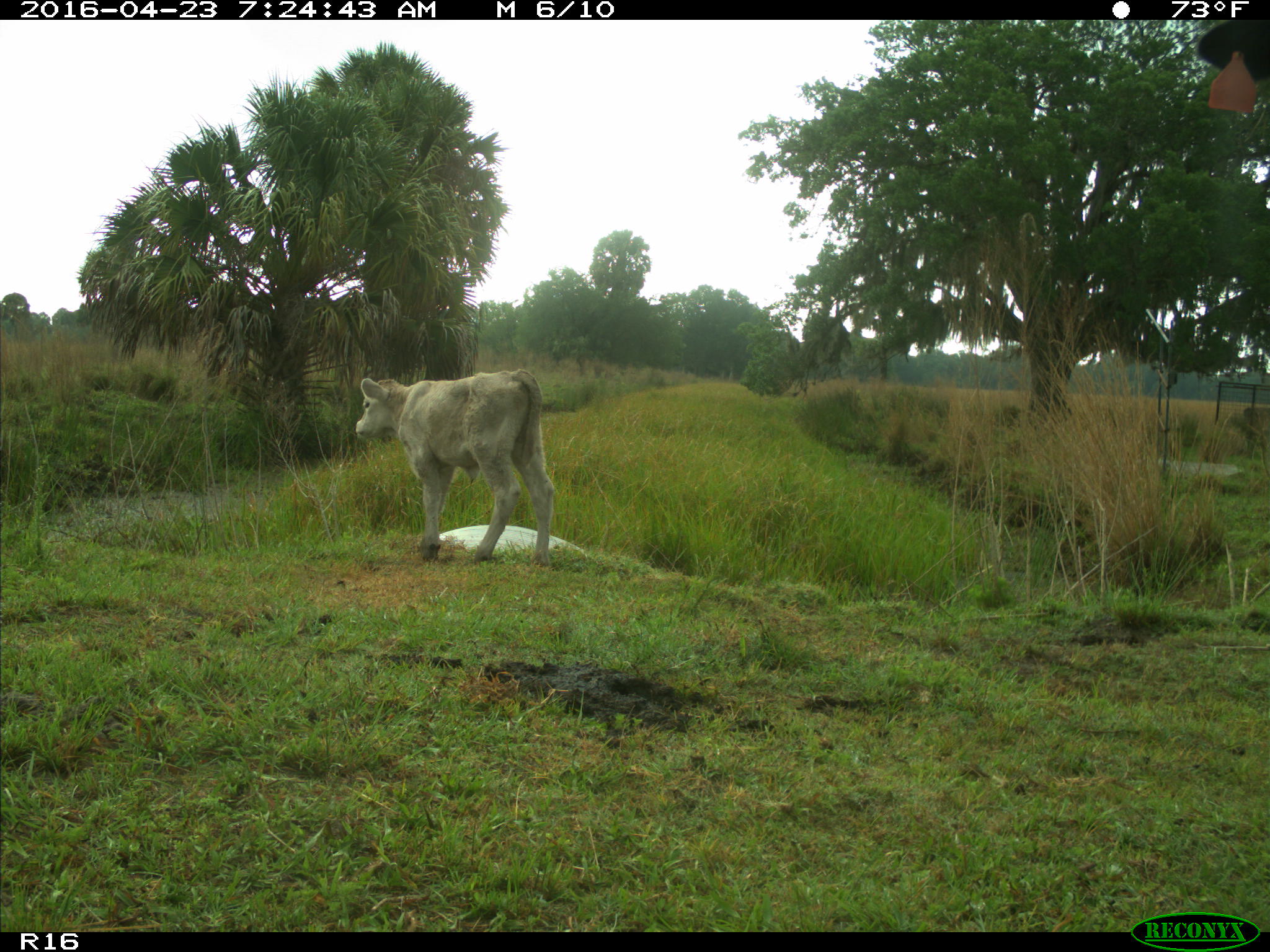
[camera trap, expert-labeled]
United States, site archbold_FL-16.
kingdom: Animalia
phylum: Chordata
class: Mammalia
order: Artiodactyla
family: Bovidae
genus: Bos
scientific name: Bos taurus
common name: domestic cow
Bos taurus (domestic cow).